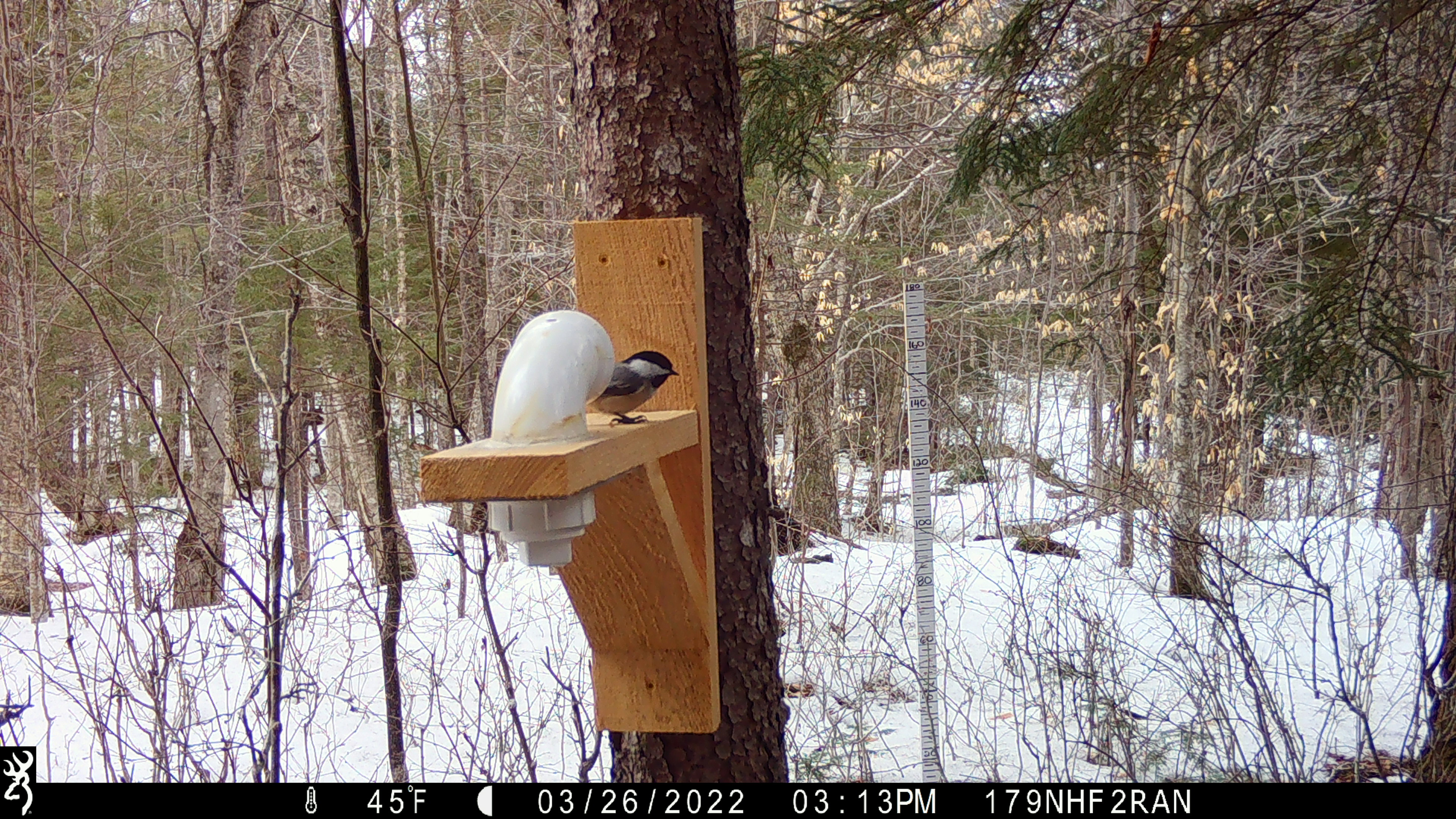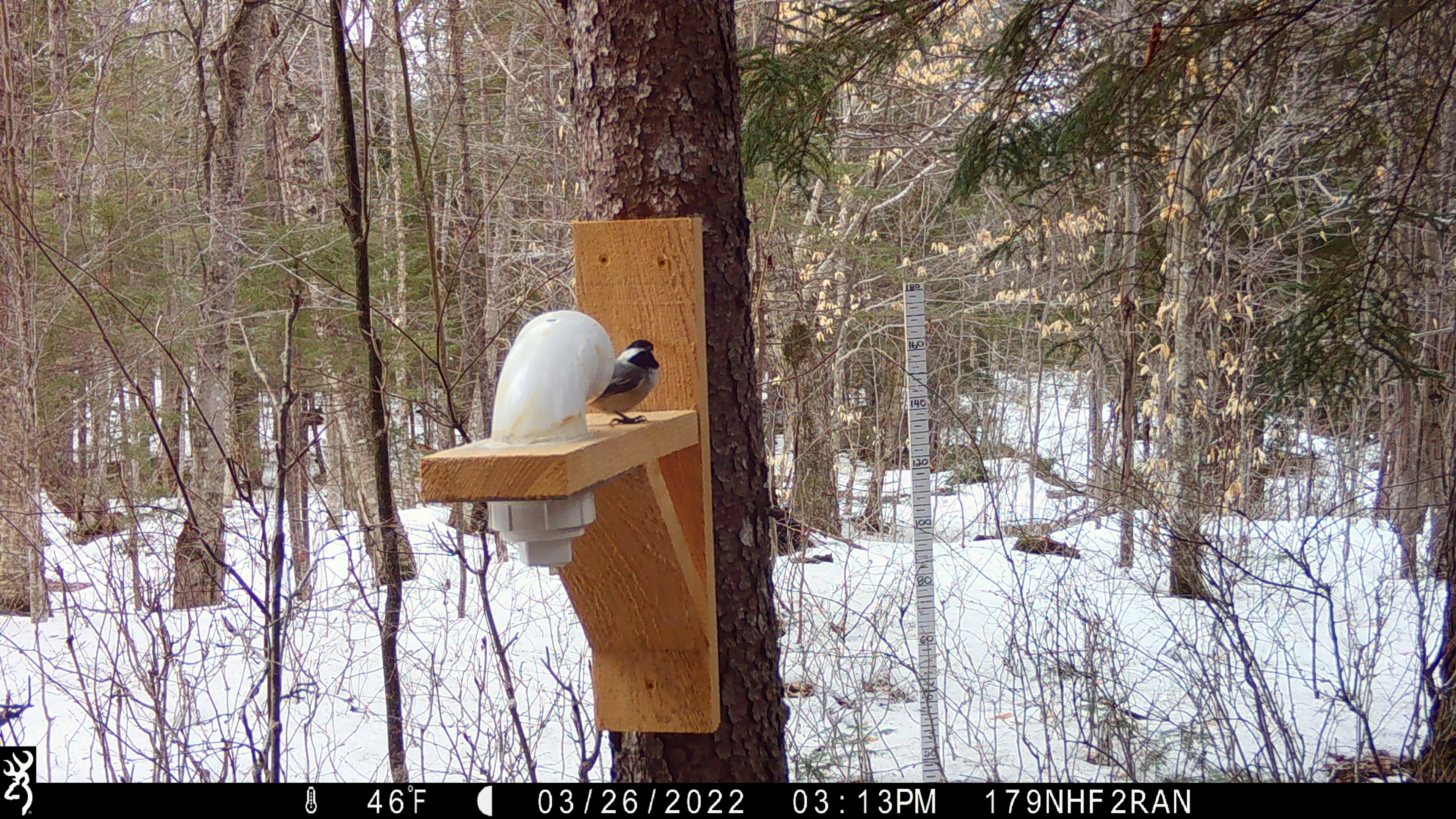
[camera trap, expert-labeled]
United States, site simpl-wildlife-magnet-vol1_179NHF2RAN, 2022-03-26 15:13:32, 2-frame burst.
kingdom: Animalia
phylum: Chordata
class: Aves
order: Passeriformes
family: Paridae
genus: Poecile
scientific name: Poecile atricapillus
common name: black-capped chickadee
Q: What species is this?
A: Black-capped chickadee (Poecile atricapillus).